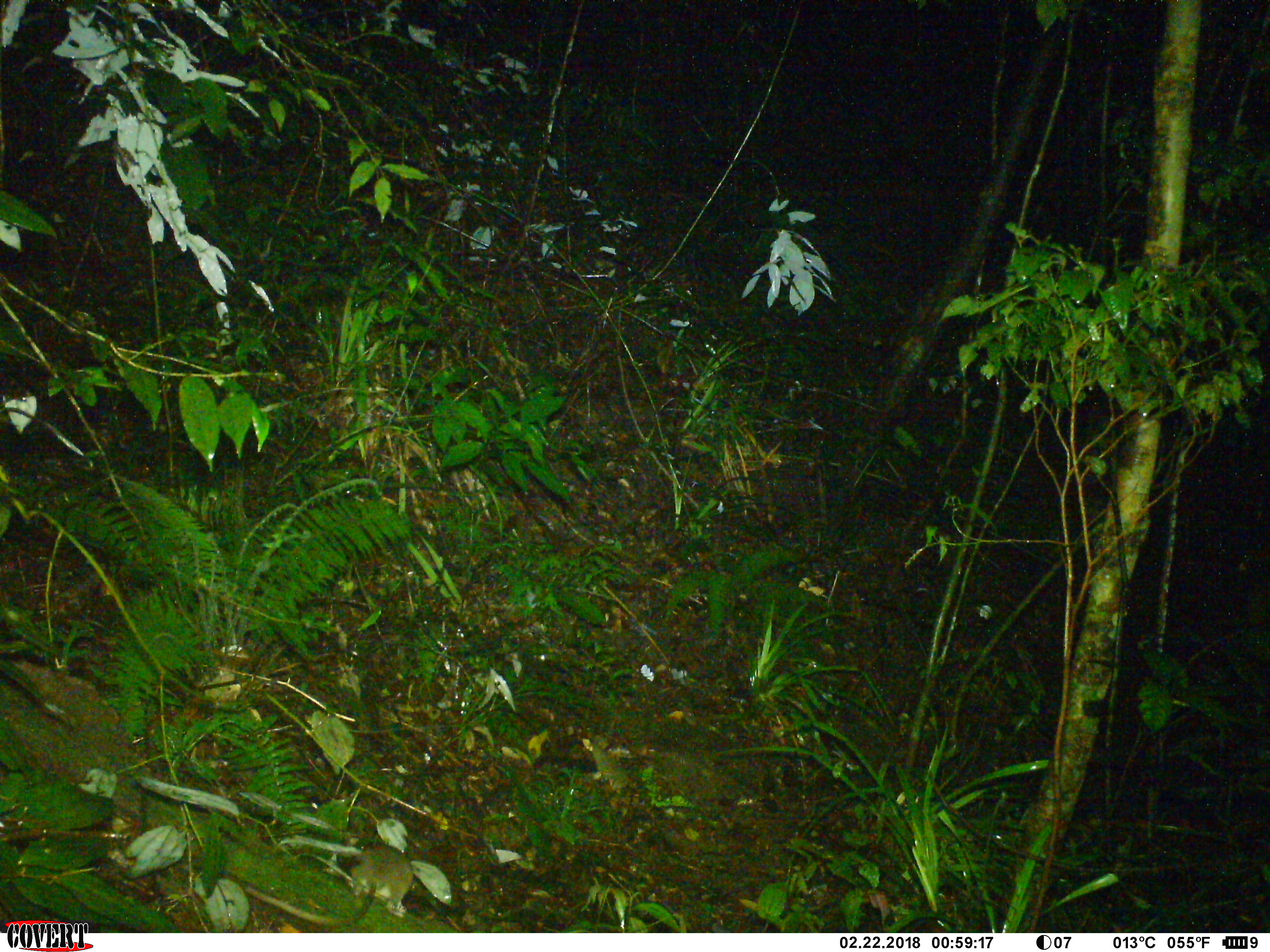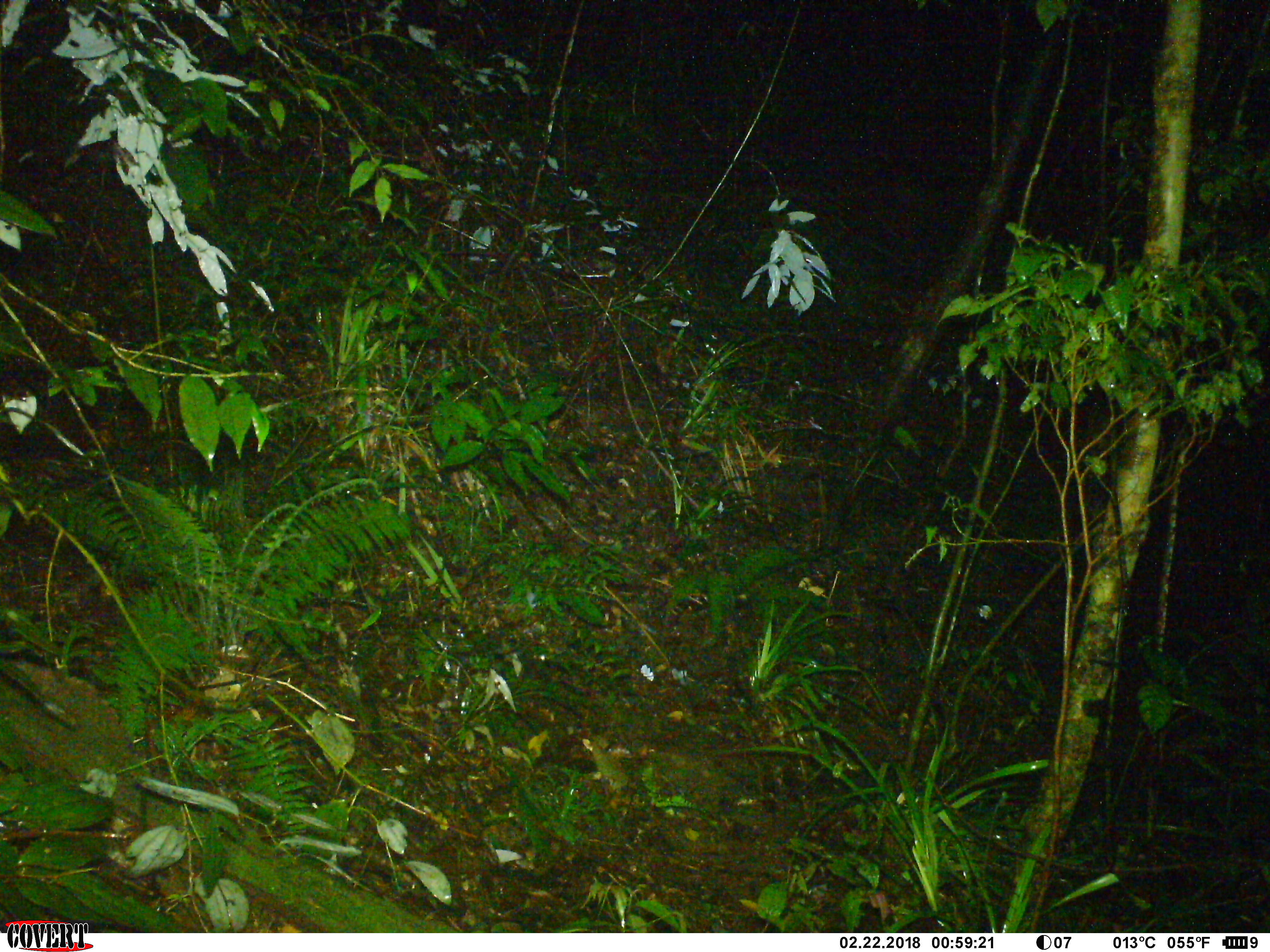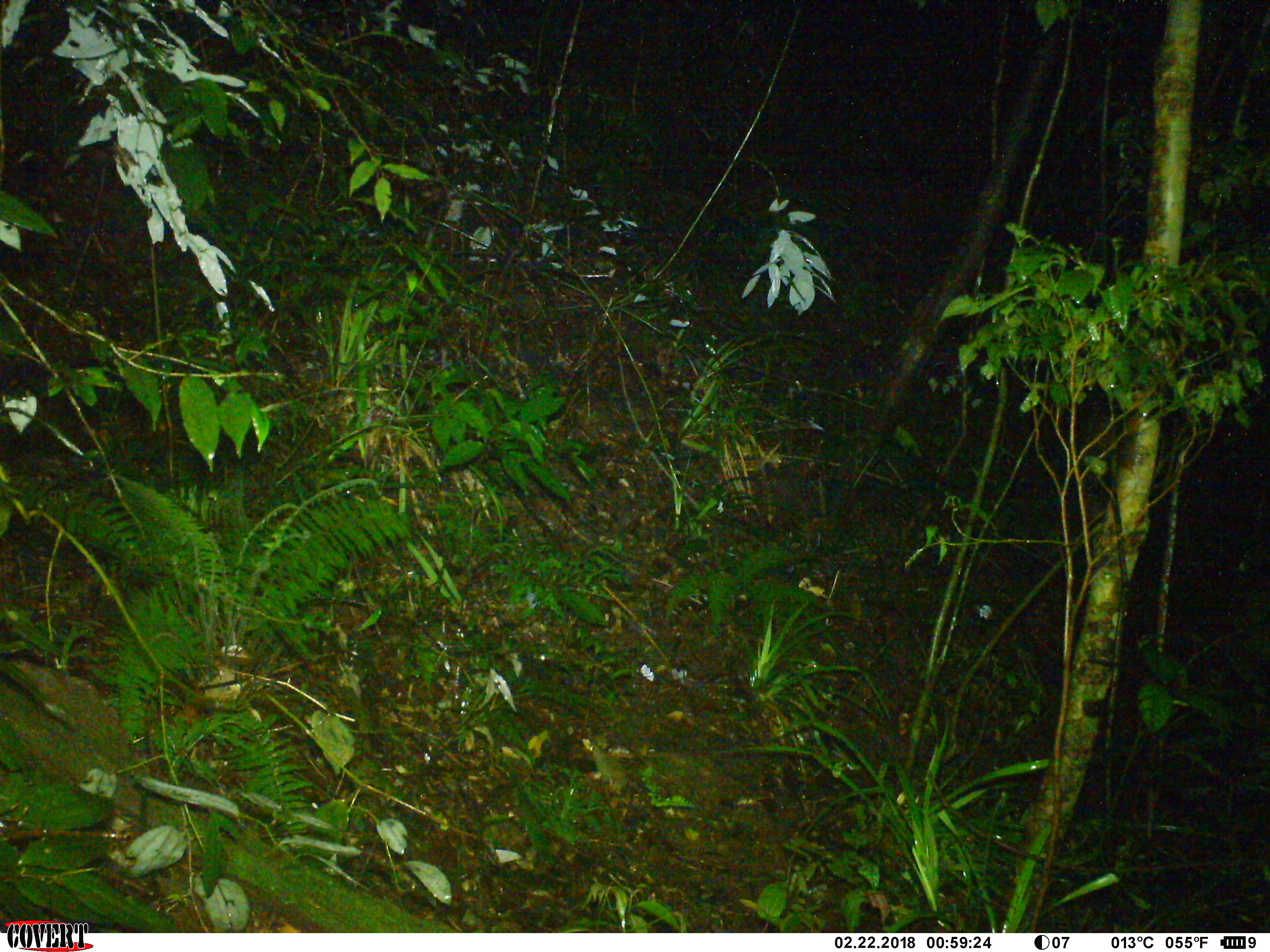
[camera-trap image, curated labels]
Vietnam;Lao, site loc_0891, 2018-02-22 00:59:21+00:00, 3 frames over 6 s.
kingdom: Animalia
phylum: Chordata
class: Mammalia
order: Rodentia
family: Muridae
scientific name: Muridae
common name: old-world mice and rats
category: unidentified murid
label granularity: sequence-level